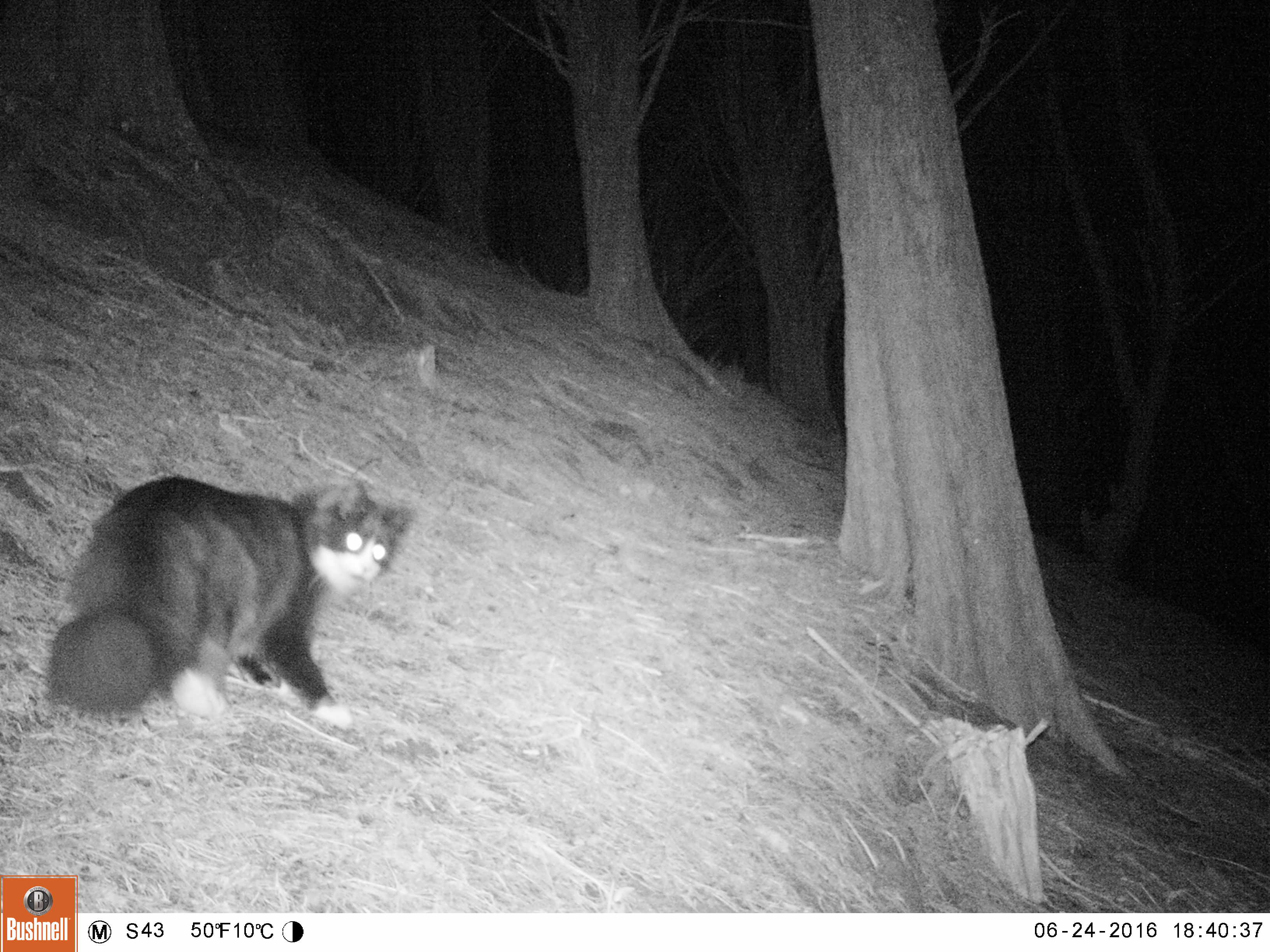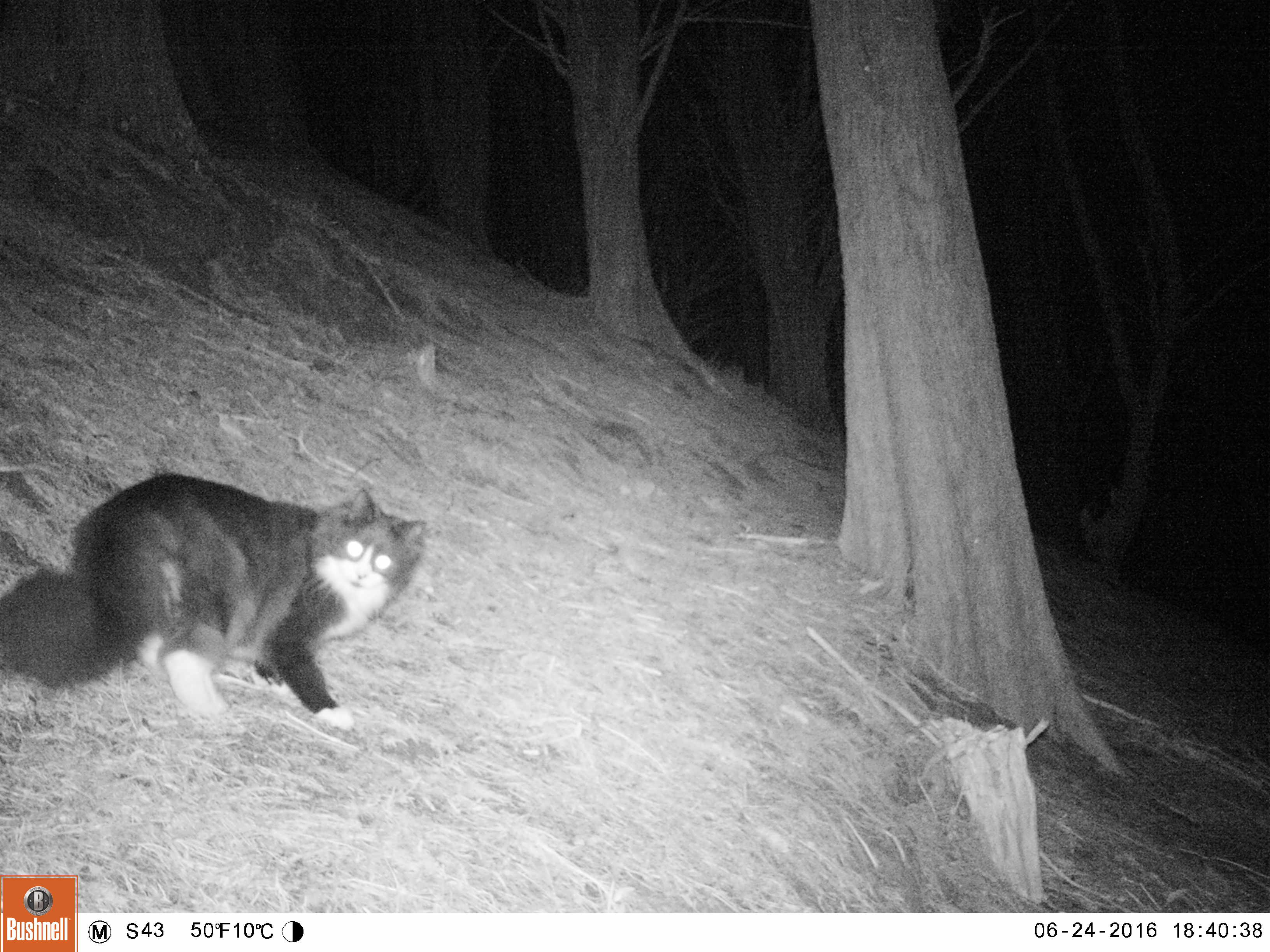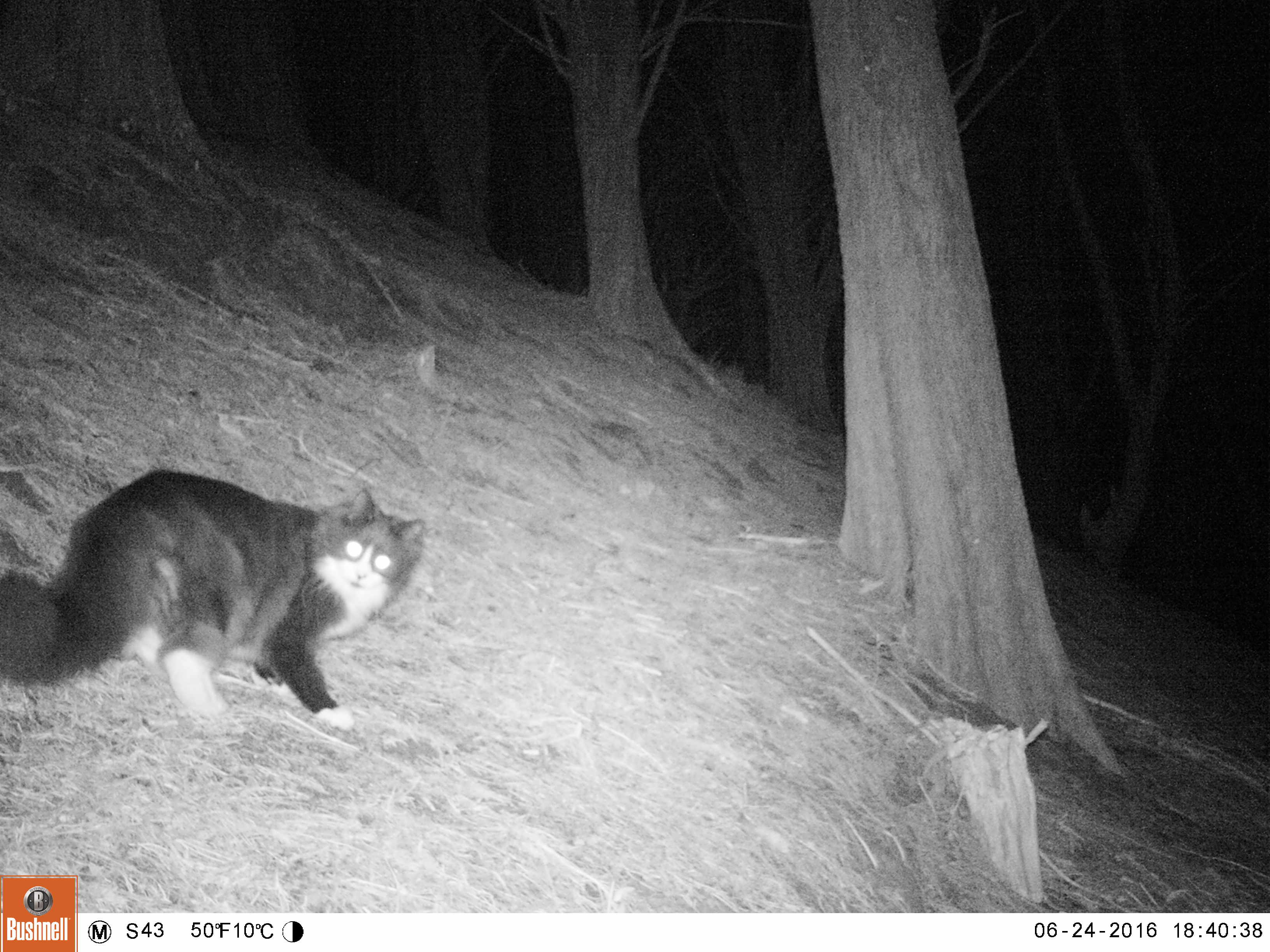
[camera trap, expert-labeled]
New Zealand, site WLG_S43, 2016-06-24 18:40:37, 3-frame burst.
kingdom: Animalia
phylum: Chordata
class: Mammalia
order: Carnivora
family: Felidae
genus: Felis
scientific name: Felis catus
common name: domestic cat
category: cat